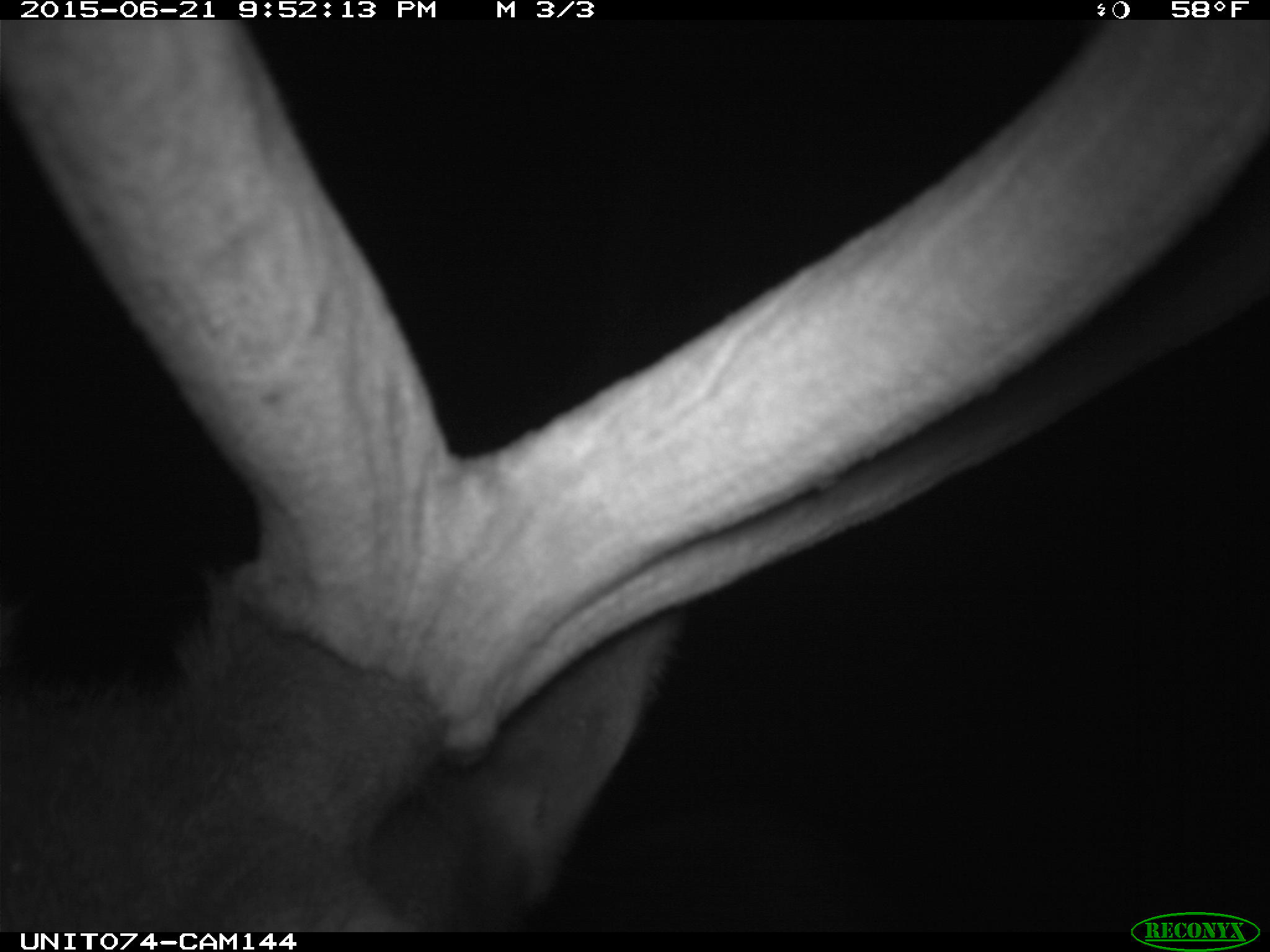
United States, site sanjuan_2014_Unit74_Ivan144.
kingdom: Animalia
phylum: Chordata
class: Mammalia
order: Artiodactyla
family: Cervidae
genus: Cervus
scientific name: Cervus elaphus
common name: red deer